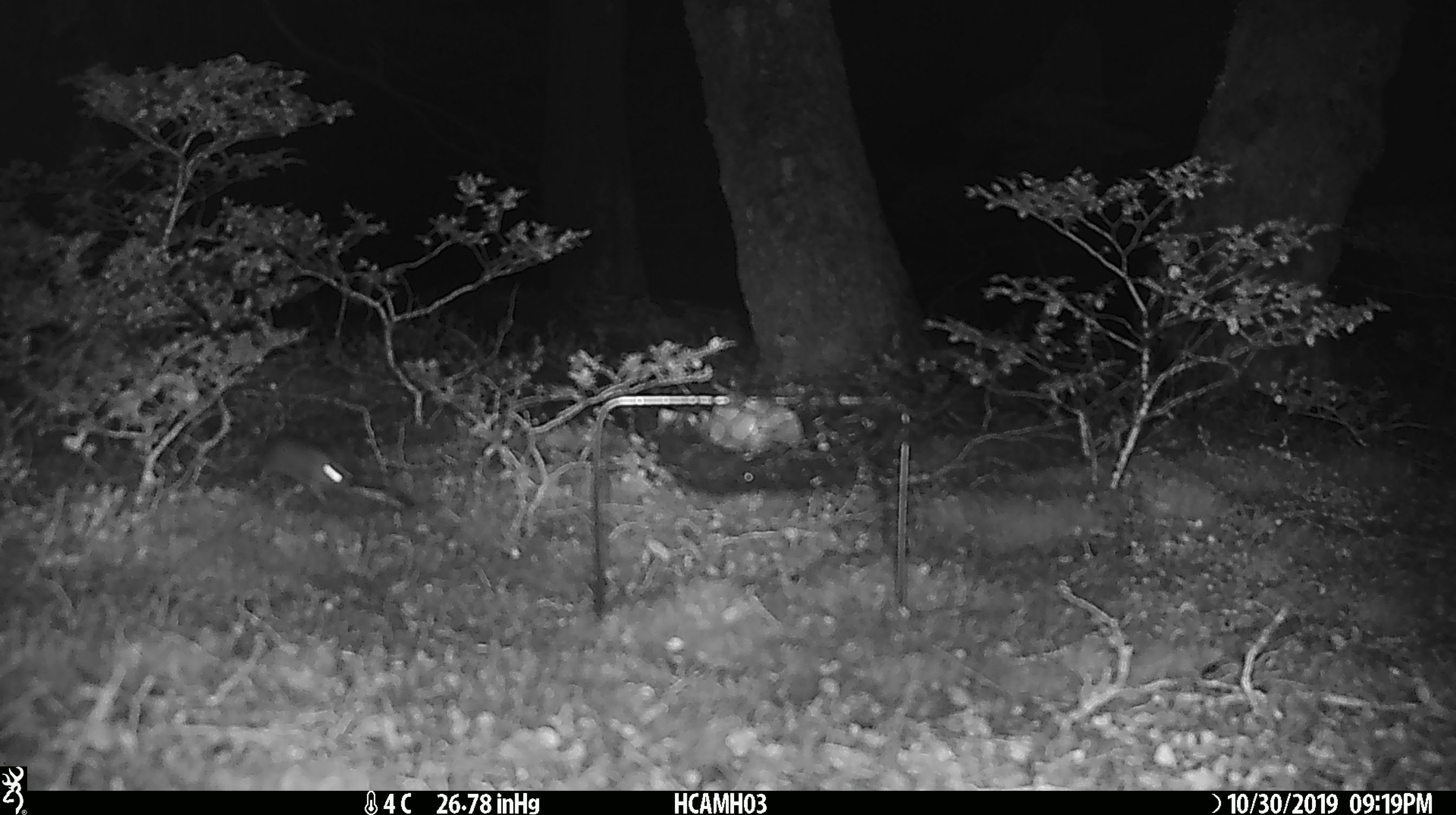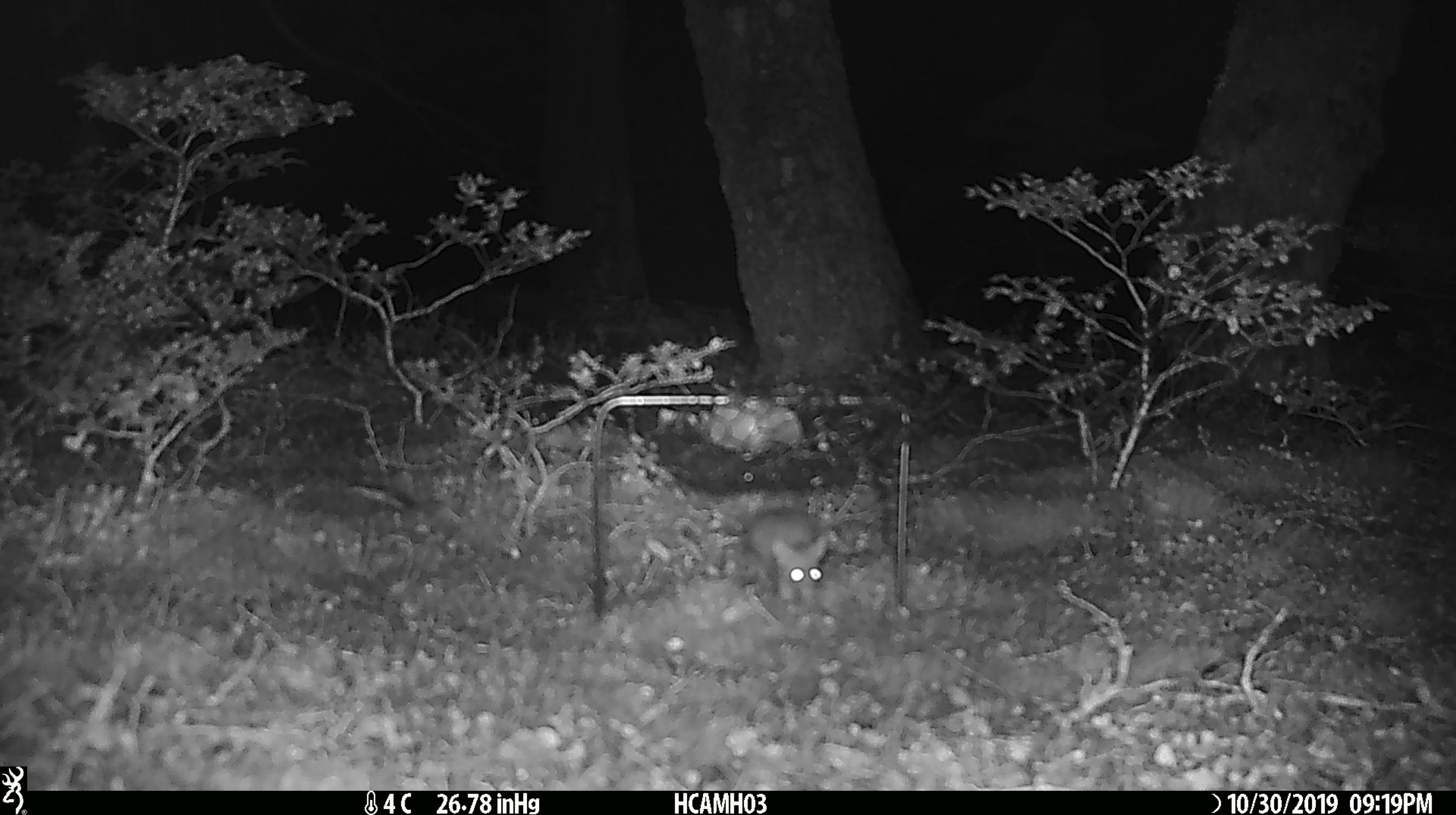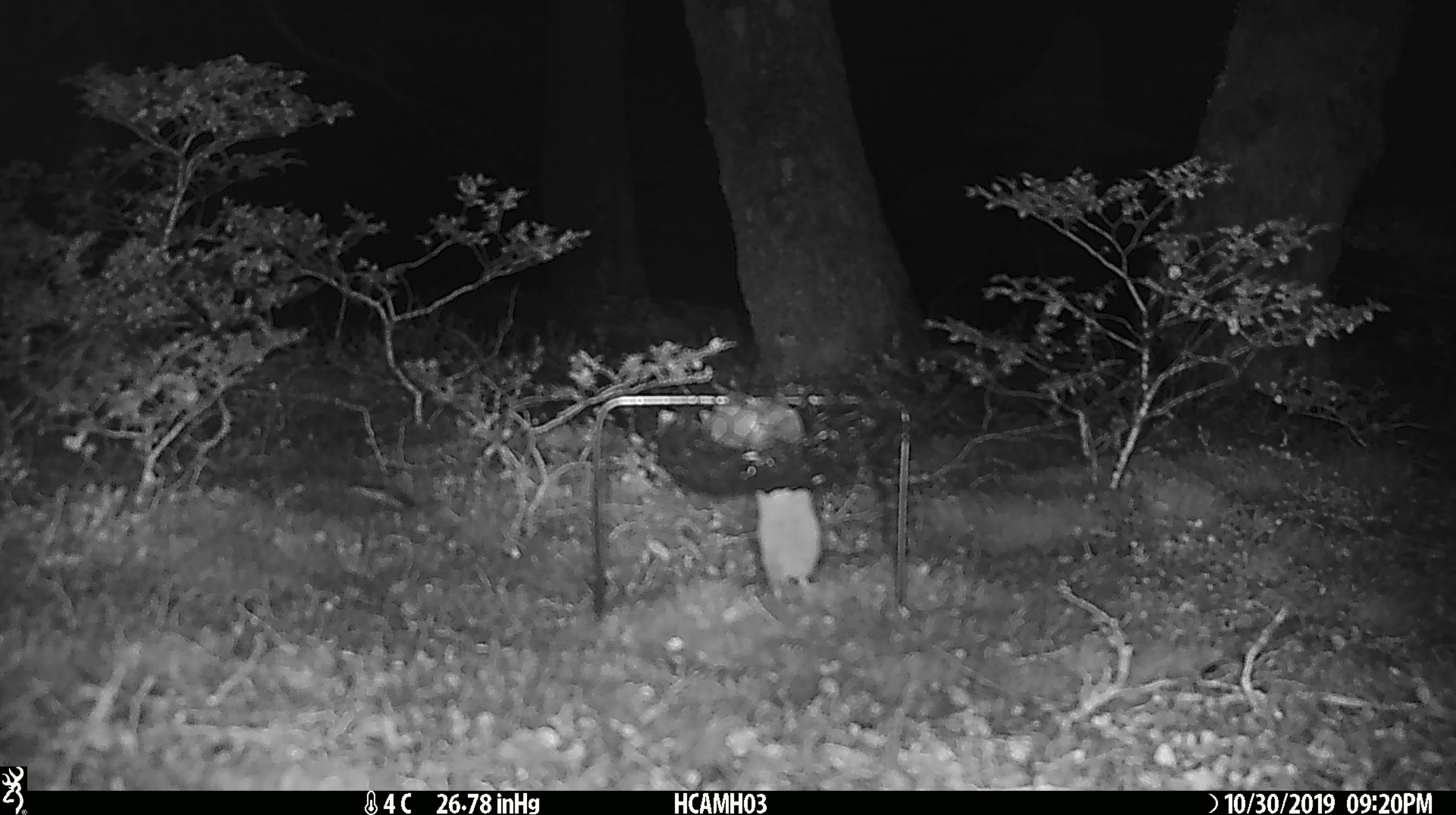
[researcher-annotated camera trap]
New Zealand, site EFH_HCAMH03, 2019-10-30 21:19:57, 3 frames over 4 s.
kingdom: Animalia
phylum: Chordata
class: Mammalia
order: Rodentia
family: Muridae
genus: Mus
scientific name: Mus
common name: mouse